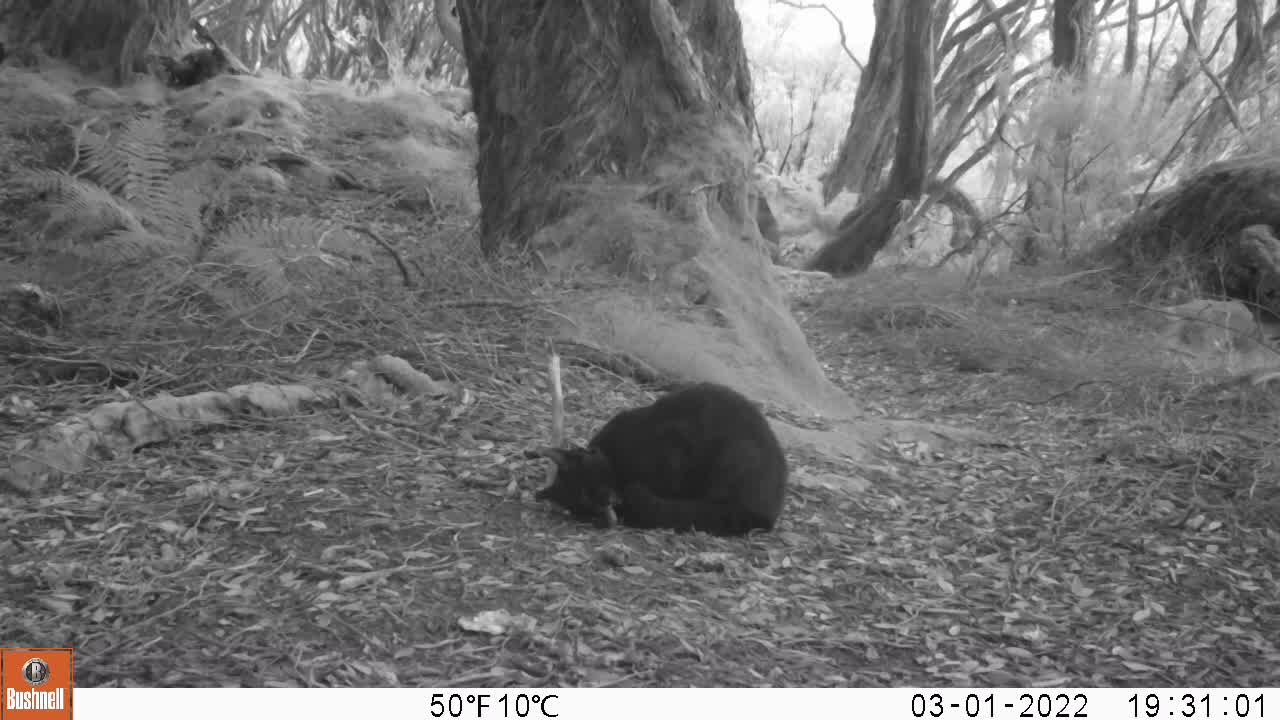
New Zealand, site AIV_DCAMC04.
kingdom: Animalia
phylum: Chordata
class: Mammalia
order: Carnivora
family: Felidae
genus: Felis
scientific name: Felis catus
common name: domestic cat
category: cat